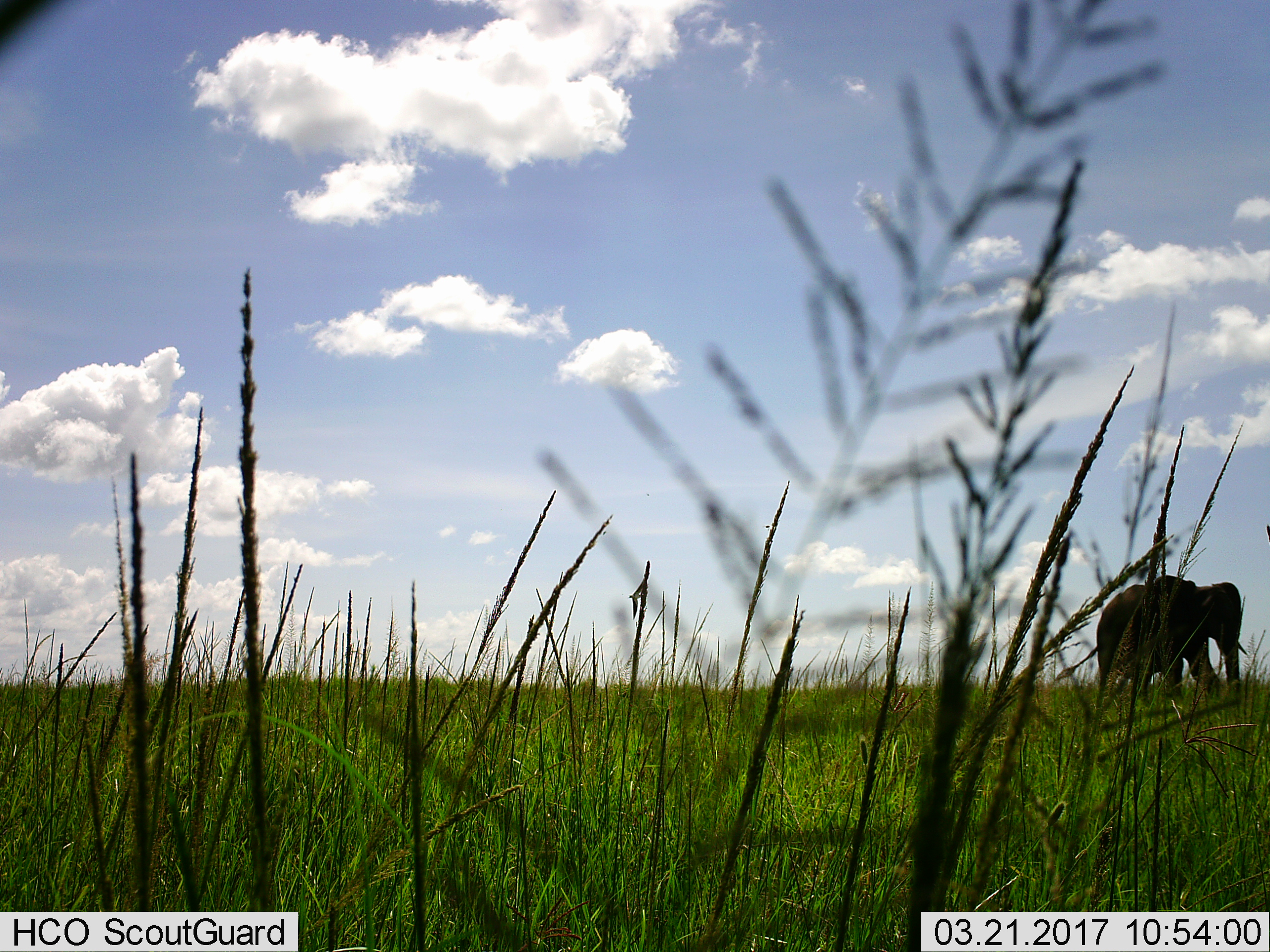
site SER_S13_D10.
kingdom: Animalia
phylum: Chordata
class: Mammalia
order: Proboscidea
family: Elephantidae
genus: Loxodonta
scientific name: Loxodonta africana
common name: african bush elephant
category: elephant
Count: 1.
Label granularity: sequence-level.